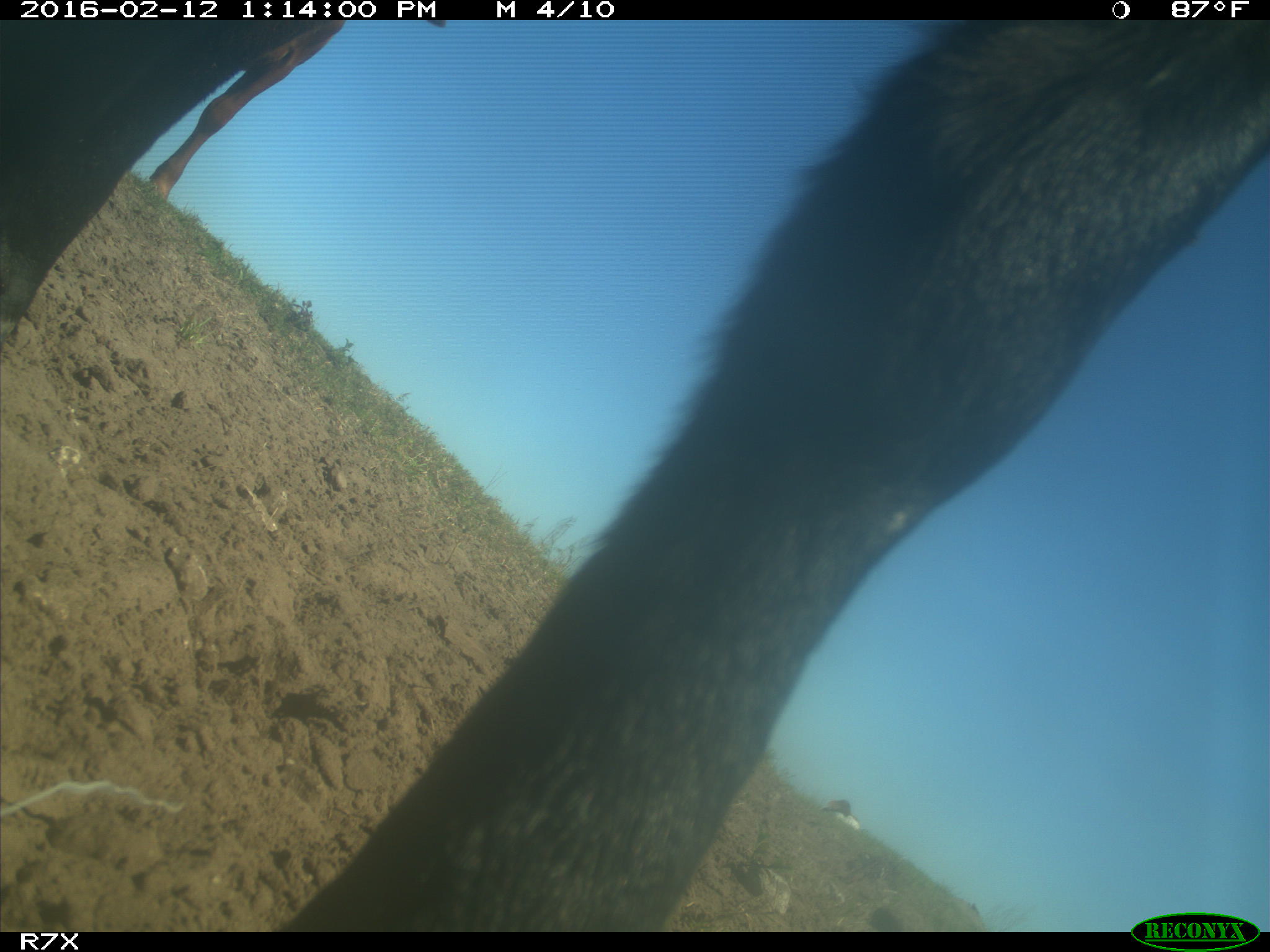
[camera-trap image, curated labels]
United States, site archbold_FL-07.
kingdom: Animalia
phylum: Chordata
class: Mammalia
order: Artiodactyla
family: Bovidae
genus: Bos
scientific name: Bos taurus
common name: domestic cow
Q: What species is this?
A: Bos taurus (domestic cow).